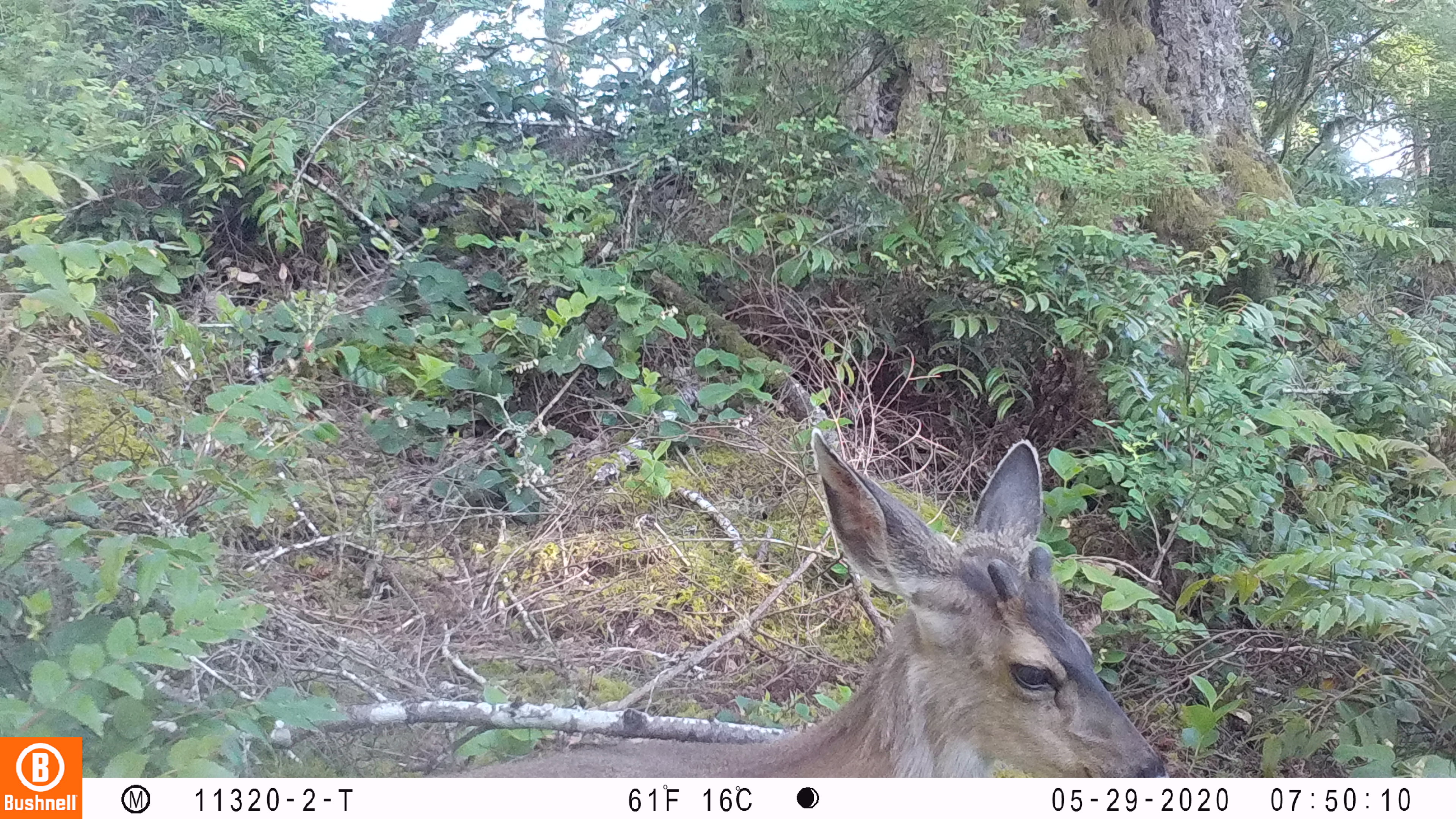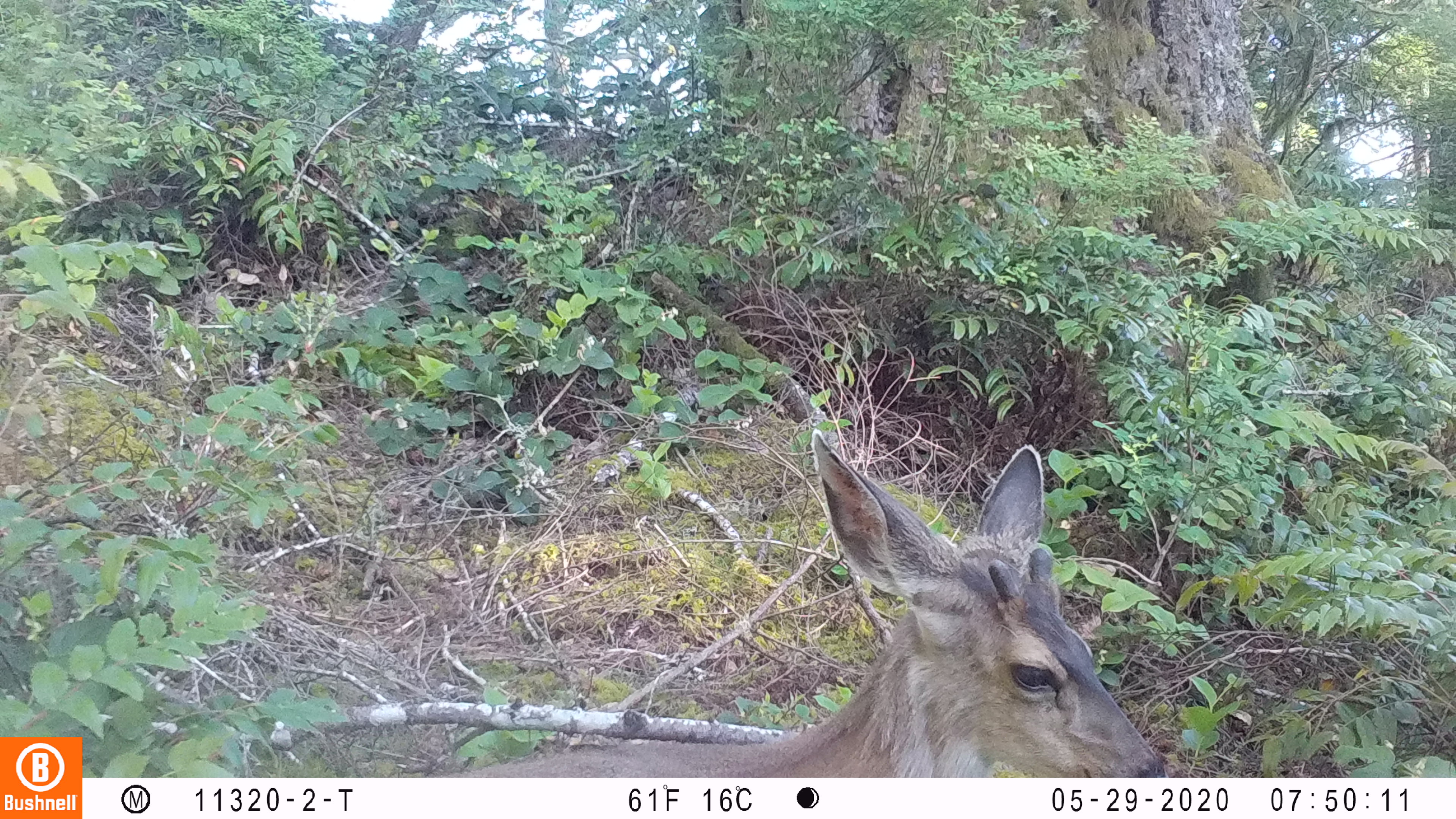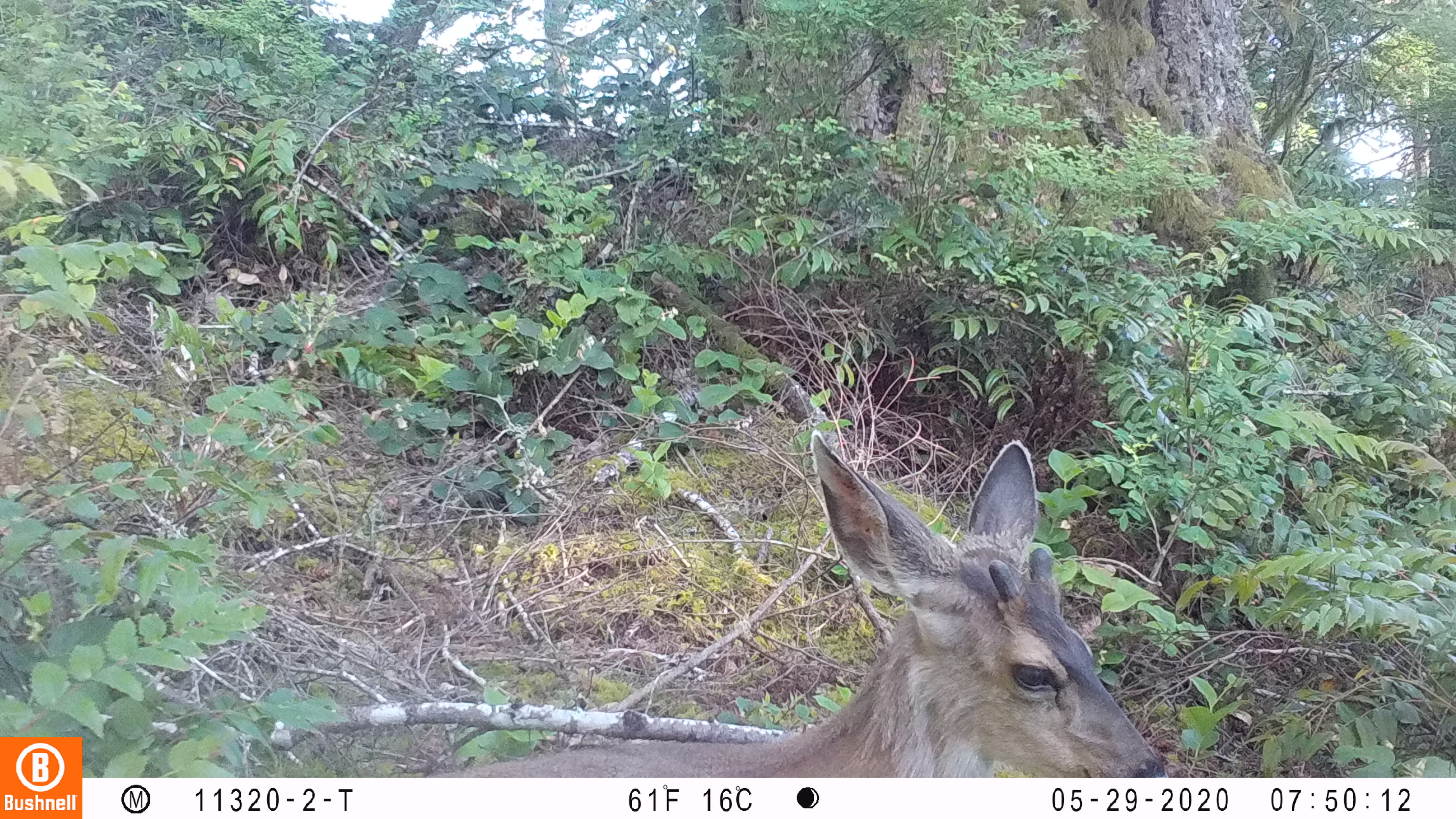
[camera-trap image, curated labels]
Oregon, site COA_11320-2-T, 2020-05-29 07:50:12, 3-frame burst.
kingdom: Animalia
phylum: Chordata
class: Mammalia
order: Artiodactyla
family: Cervidae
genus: Odocoileus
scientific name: Odocoileus hemionus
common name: black-tailed deer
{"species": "black-tailed deer (Odocoileus hemionus)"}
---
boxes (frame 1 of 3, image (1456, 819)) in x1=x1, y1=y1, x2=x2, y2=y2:
black-tailed deer: x1=486, y1=418, x2=1170, y2=770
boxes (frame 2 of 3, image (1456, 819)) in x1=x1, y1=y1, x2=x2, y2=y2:
black-tailed deer: x1=465, y1=425, x2=1172, y2=774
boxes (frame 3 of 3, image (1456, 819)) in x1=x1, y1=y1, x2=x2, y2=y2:
black-tailed deer: x1=436, y1=423, x2=1172, y2=774